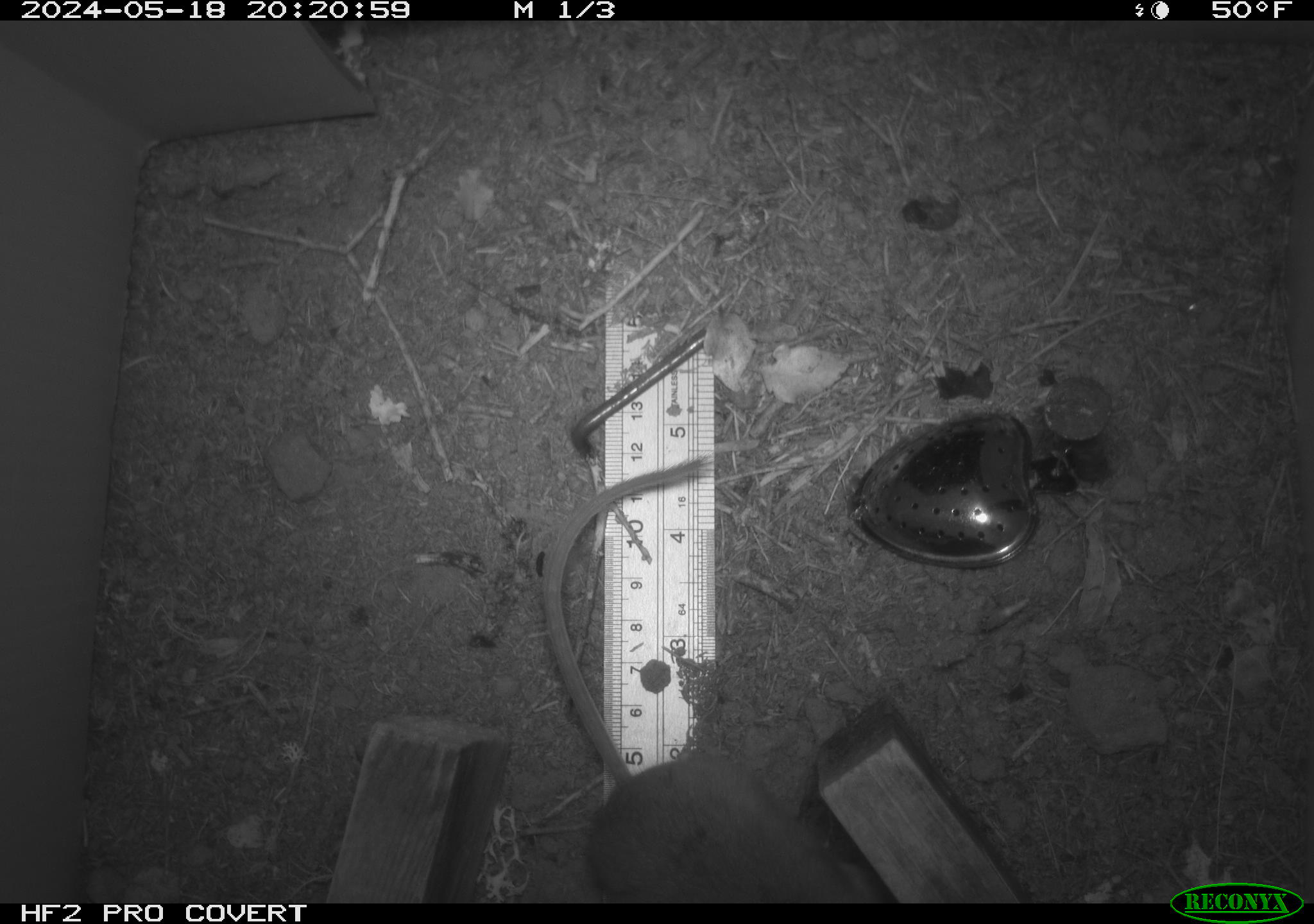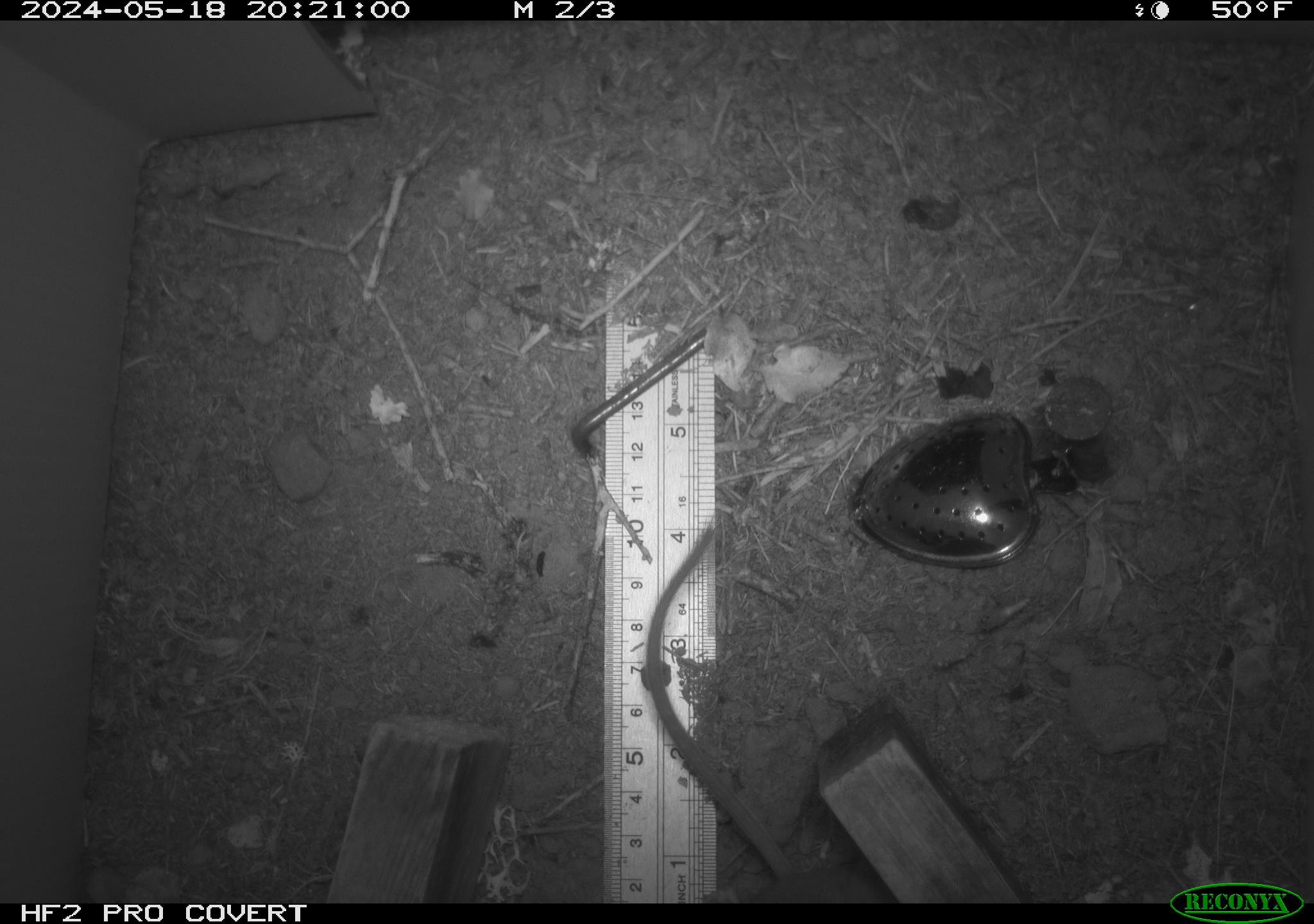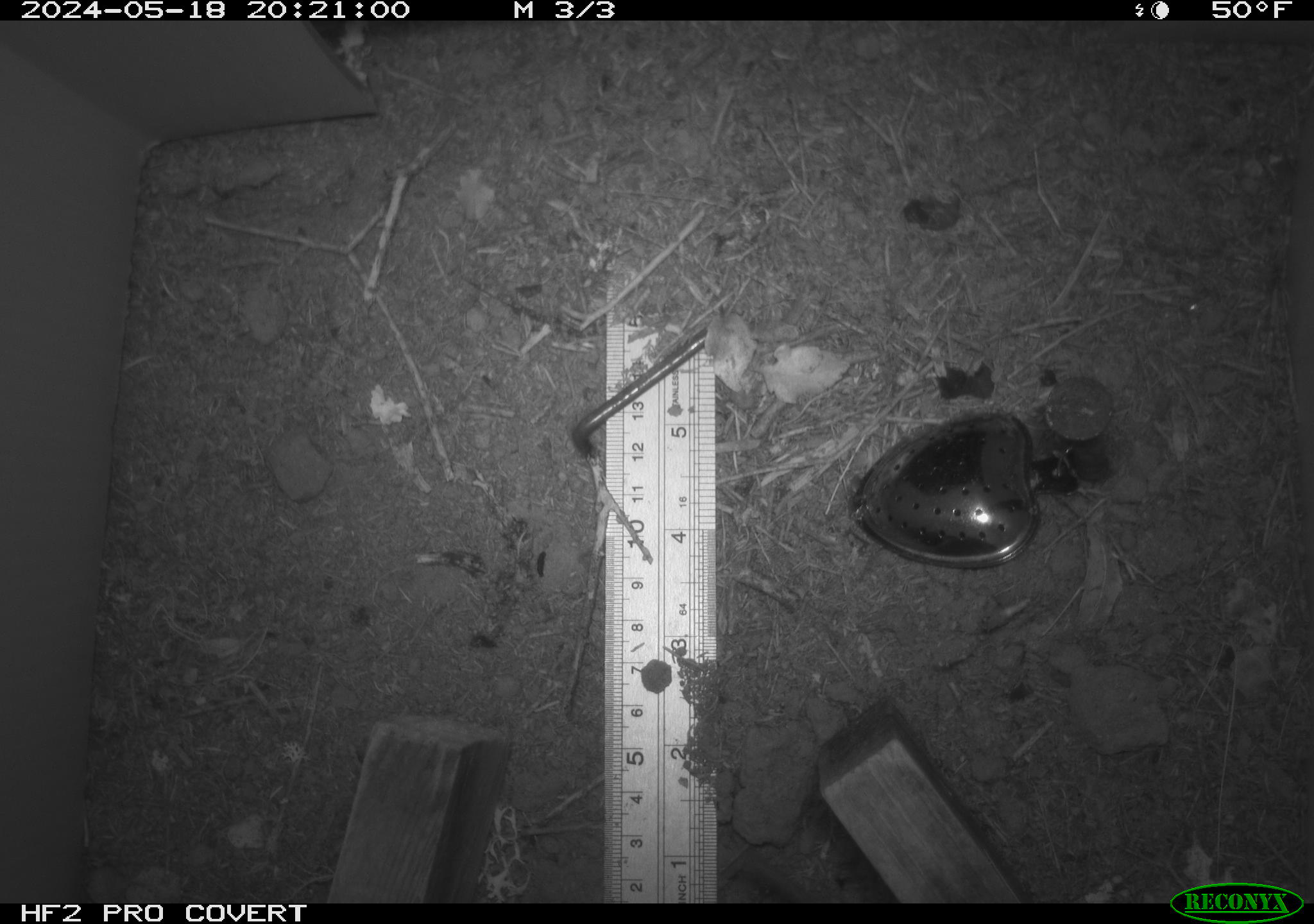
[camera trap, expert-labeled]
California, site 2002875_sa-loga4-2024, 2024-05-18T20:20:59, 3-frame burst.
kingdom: Animalia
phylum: Chordata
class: Mammalia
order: Rodentia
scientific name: Rodentia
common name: mouse species